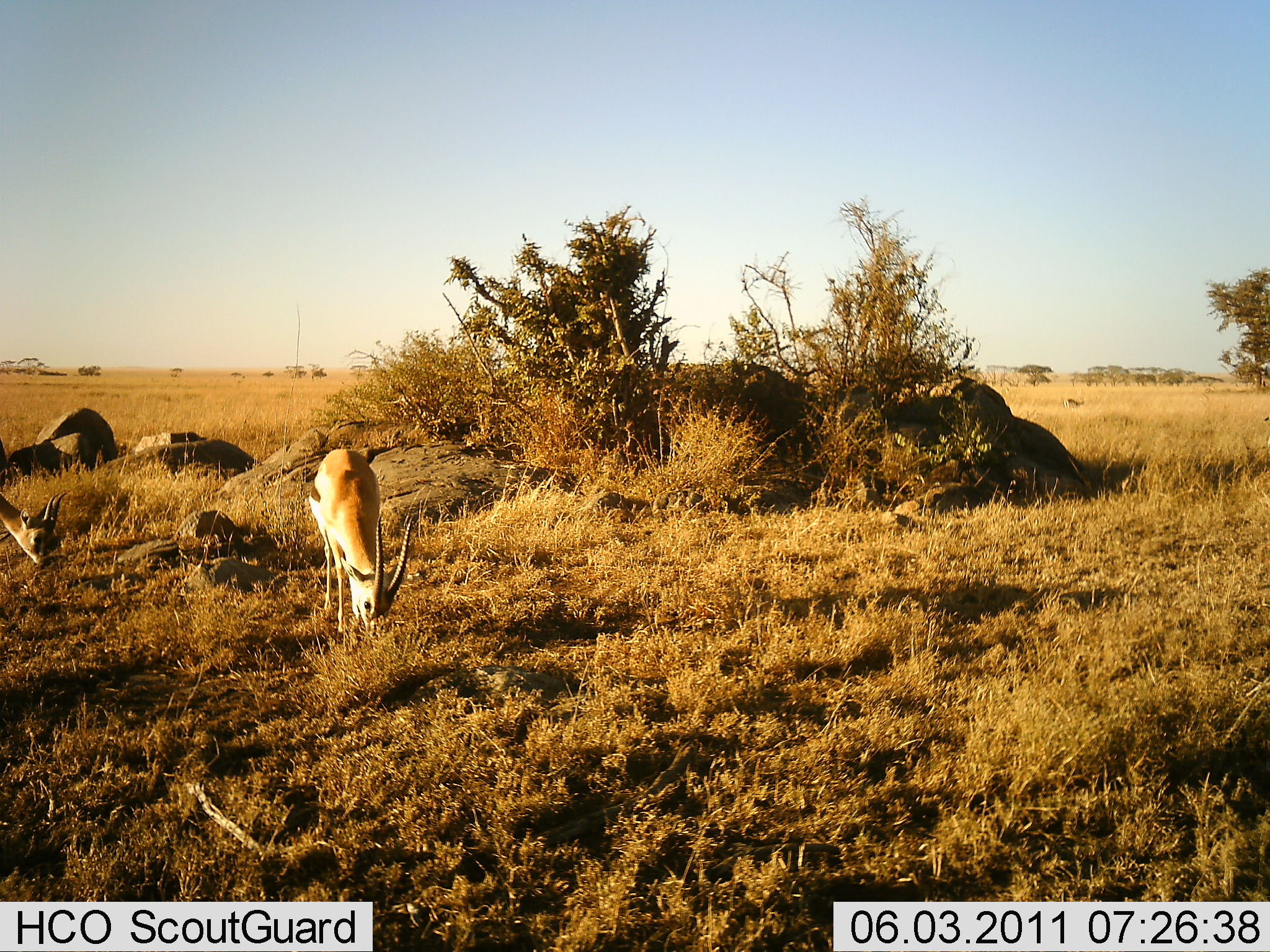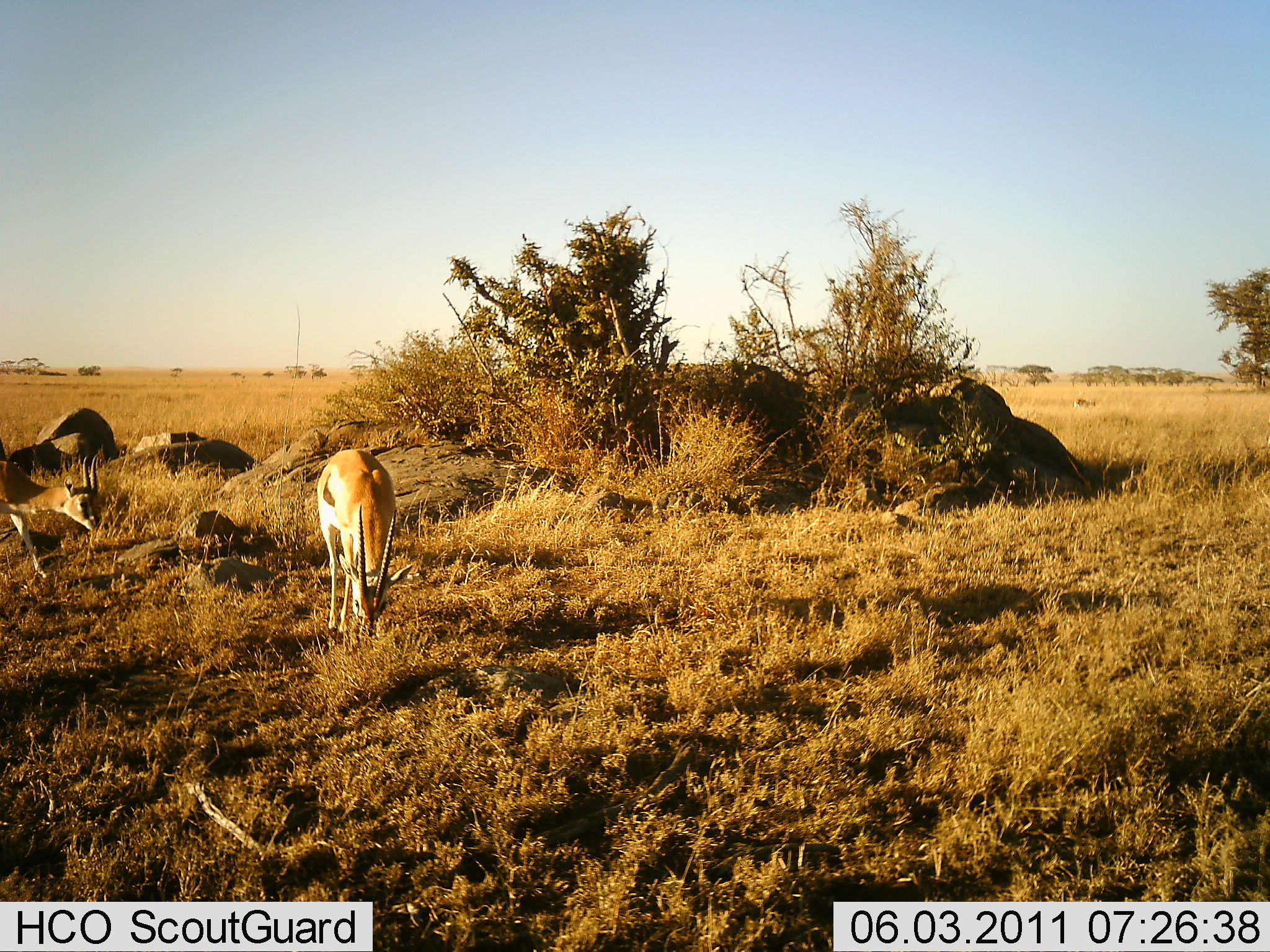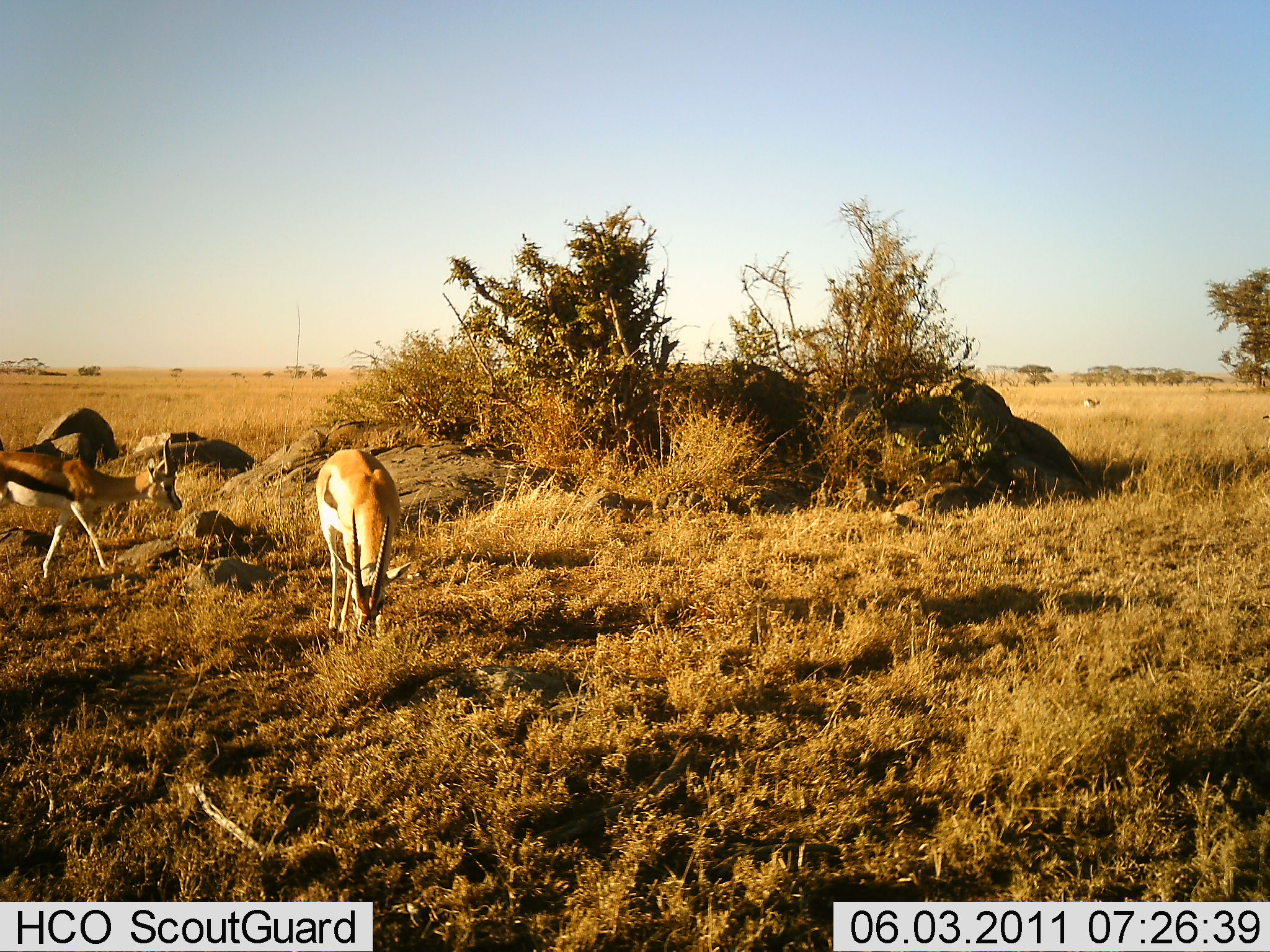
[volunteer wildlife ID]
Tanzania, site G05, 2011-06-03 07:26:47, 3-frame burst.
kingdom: Animalia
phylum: Chordata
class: Mammalia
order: Artiodactyla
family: Bovidae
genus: Eudorcas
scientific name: Eudorcas thomsonii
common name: thomson's gazelle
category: gazellethomsons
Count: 2.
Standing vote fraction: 33%.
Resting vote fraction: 0%.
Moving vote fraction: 58%.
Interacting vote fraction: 0%.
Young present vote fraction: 0%.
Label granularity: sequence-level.